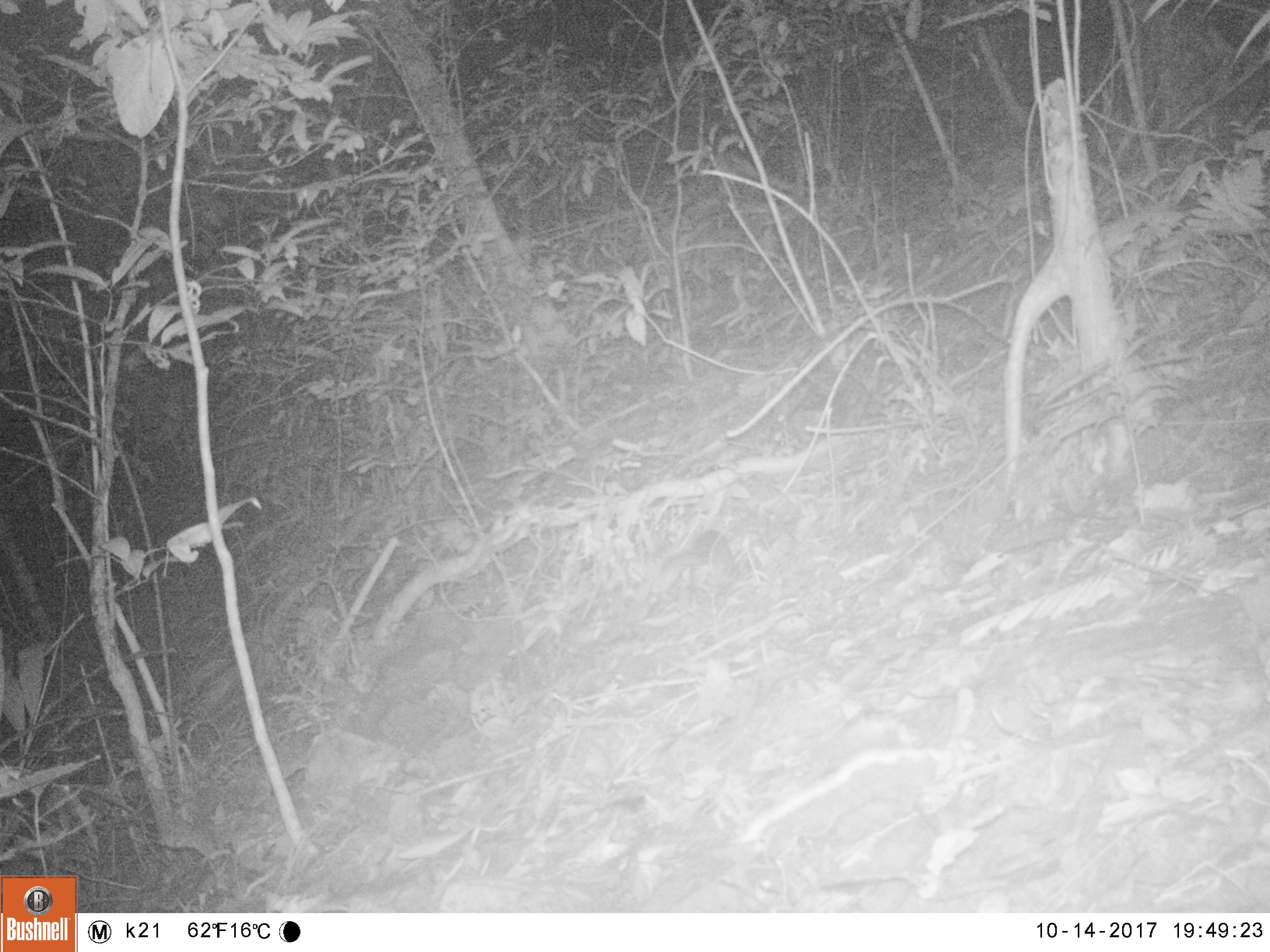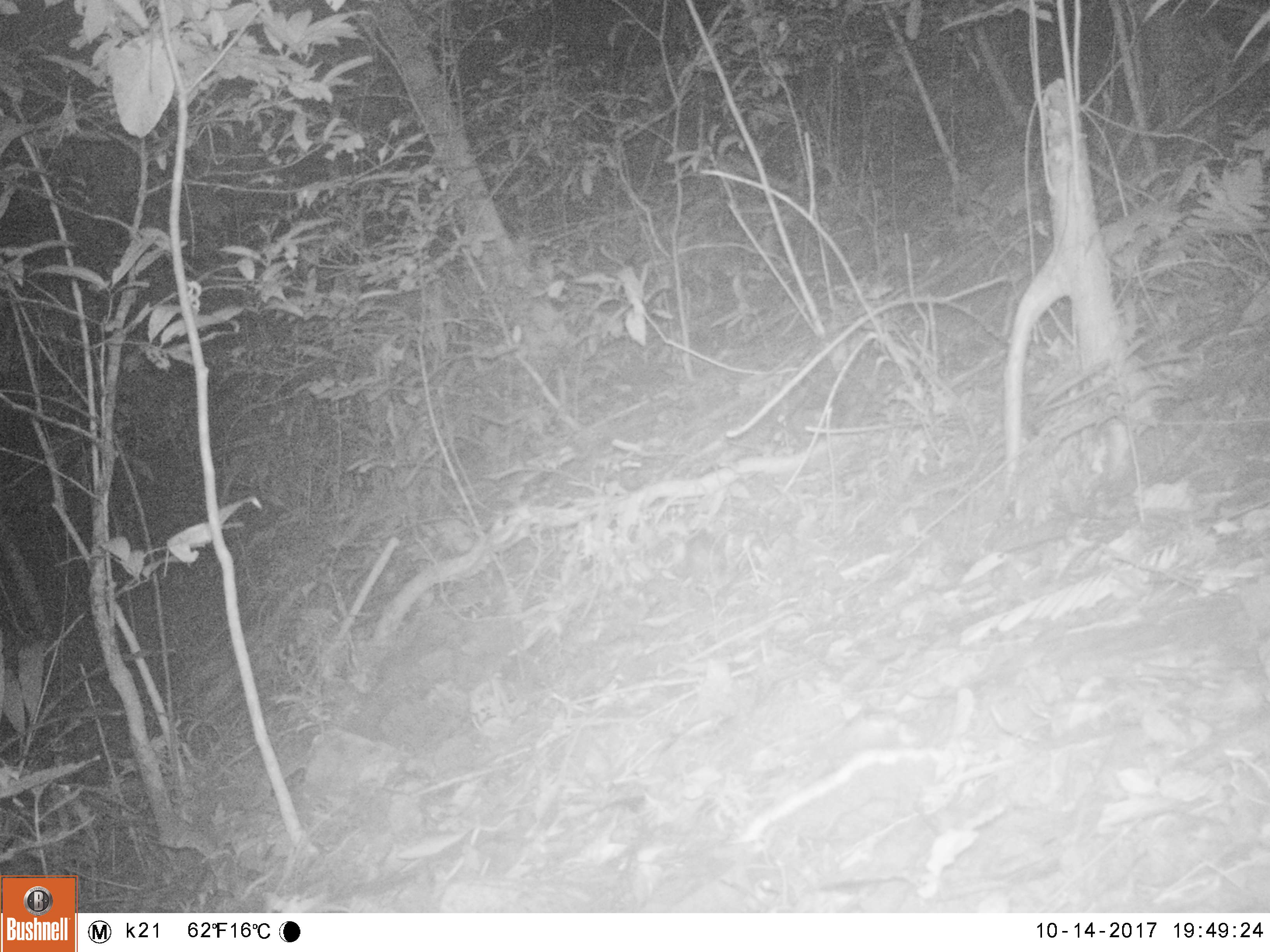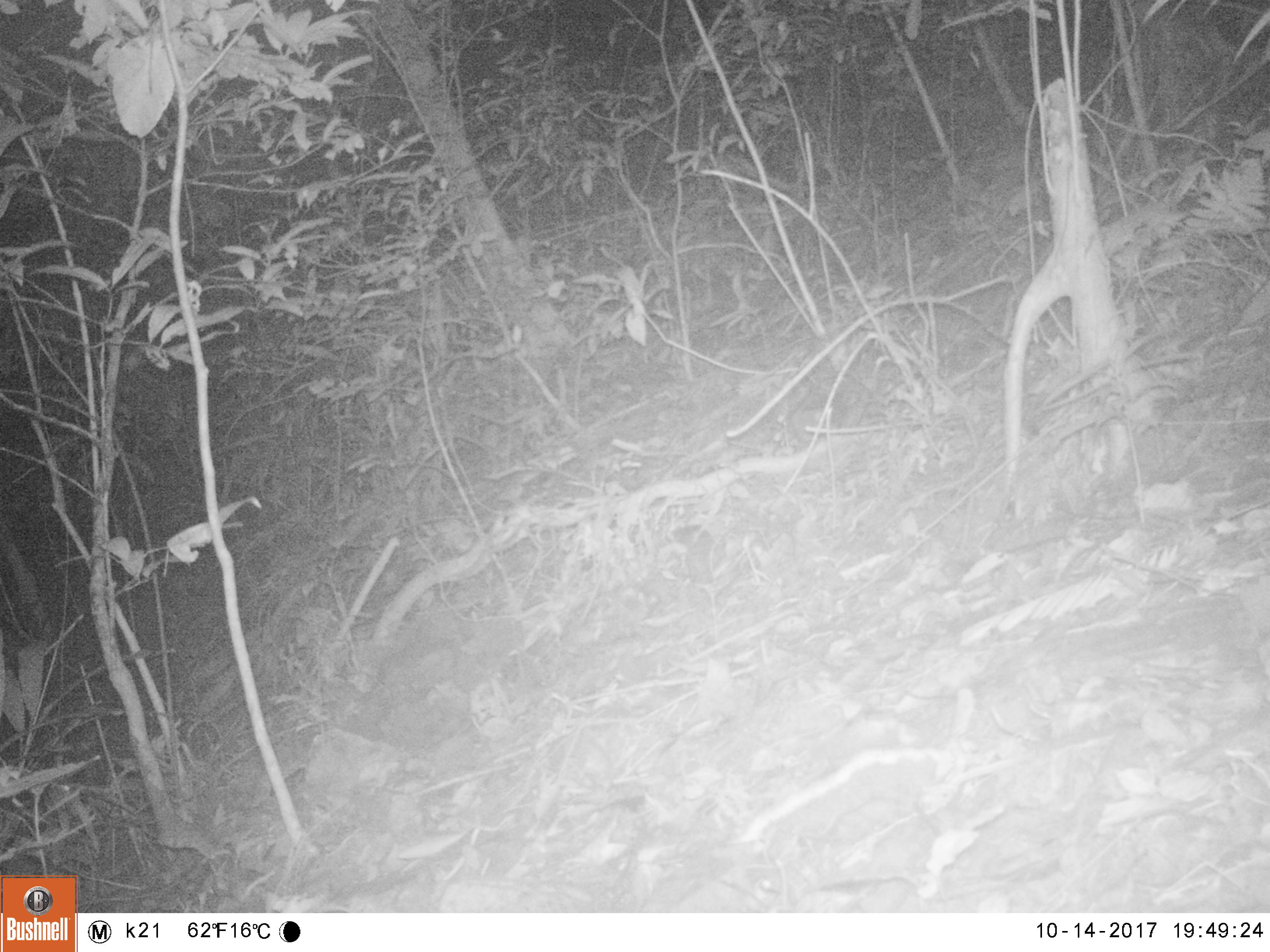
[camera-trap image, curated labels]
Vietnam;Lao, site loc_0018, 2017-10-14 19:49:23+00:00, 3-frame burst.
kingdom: Animalia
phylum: Chordata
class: Mammalia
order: Carnivora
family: Mustelidae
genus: Melogale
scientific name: Melogale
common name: ferret badger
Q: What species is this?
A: Ferret badger (Melogale).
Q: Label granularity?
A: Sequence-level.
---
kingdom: Animalia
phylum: Chordata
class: Mammalia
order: Rodentia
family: Muridae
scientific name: Muridae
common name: old-world mice and rats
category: unidentified murid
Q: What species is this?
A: Unidentified murid (old-world mice and rats) (Muridae).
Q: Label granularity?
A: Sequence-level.